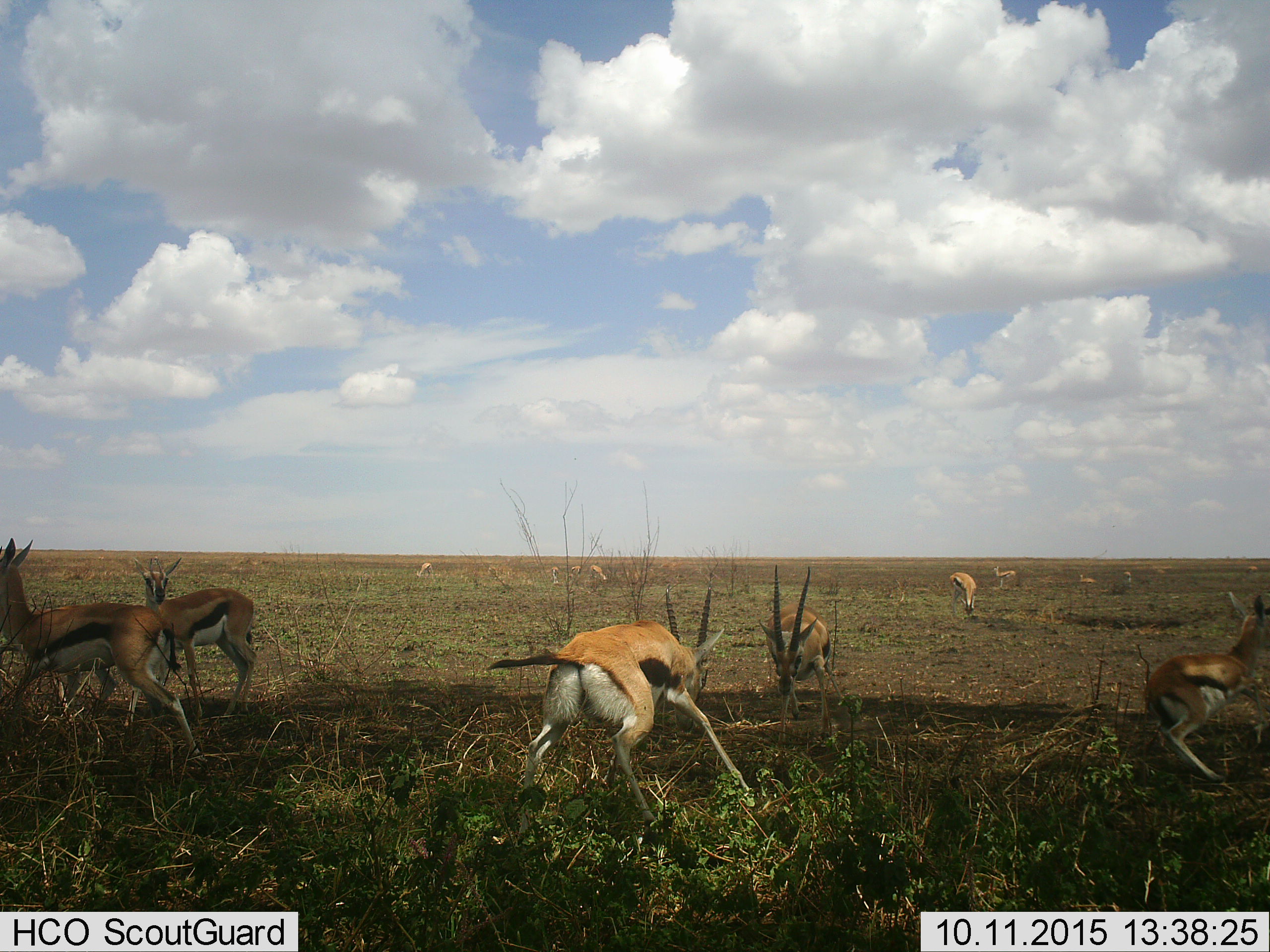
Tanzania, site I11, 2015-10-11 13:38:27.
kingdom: Animalia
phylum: Chordata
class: Mammalia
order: Artiodactyla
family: Bovidae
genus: Eudorcas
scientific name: Eudorcas thomsonii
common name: thomson's gazelle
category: gazellethomsons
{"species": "gazellethomsons (thomson's gazelle) (Eudorcas thomsonii)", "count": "11-50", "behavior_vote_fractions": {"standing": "90%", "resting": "10%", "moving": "90%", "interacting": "80%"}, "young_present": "20%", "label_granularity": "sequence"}